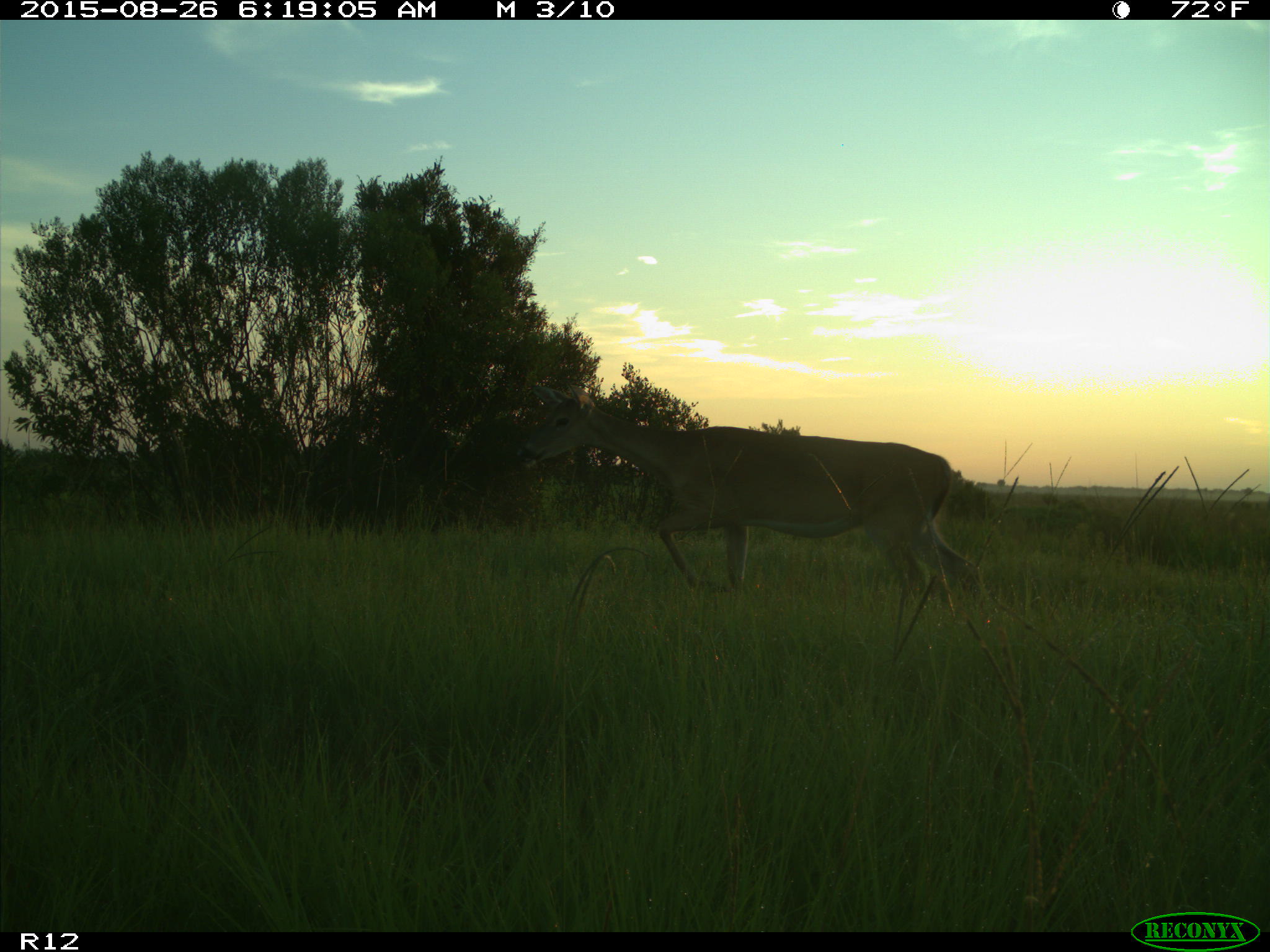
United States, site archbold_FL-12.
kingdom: Animalia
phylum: Chordata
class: Mammalia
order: Artiodactyla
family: Cervidae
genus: Odocoileus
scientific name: Odocoileus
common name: deer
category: unidentified deer